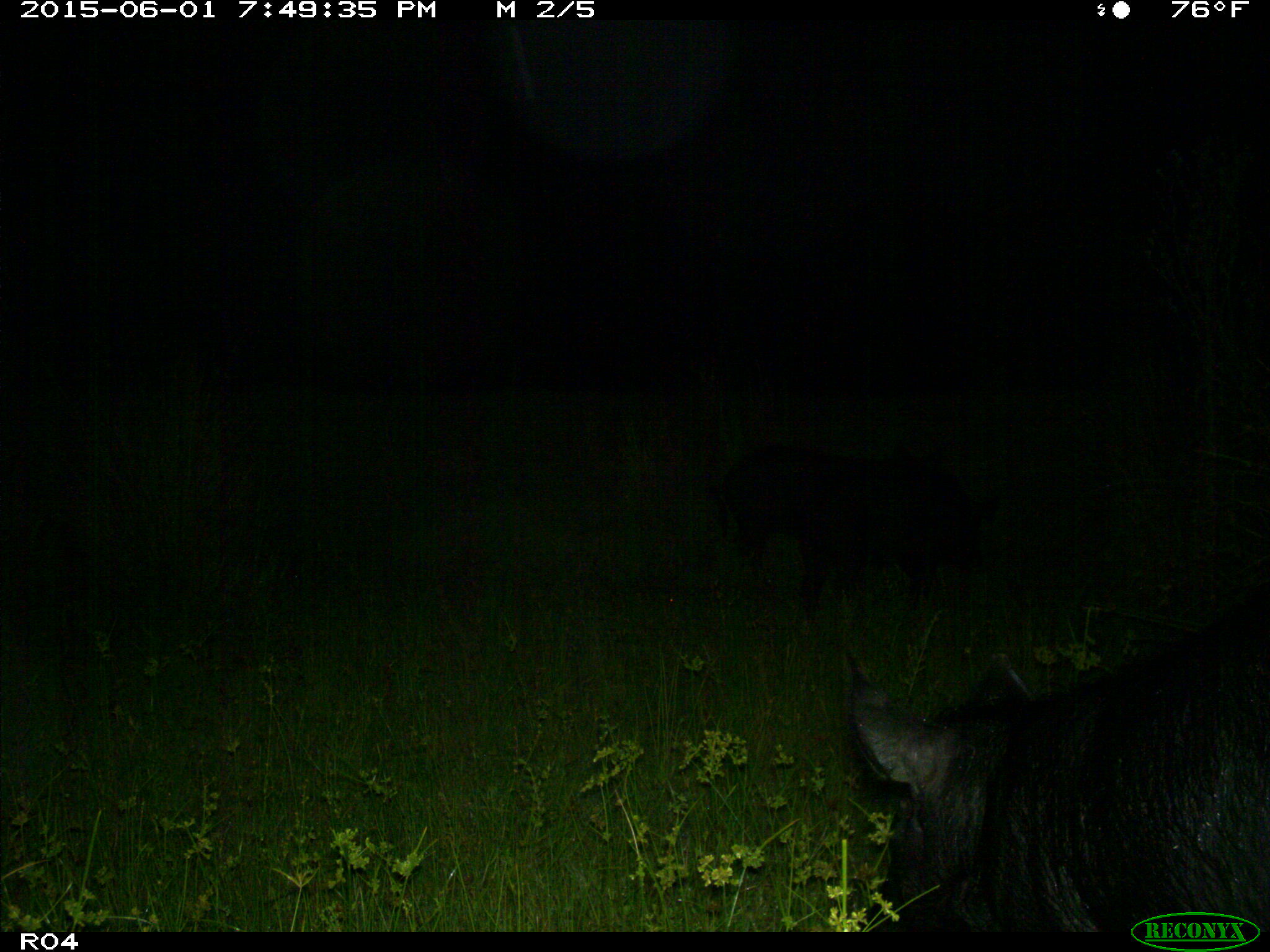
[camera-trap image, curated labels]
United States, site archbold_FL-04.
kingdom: Animalia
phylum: Chordata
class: Mammalia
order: Artiodactyla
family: Suidae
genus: Sus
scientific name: Sus scrofa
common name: wild boar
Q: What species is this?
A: Sus scrofa (wild boar).